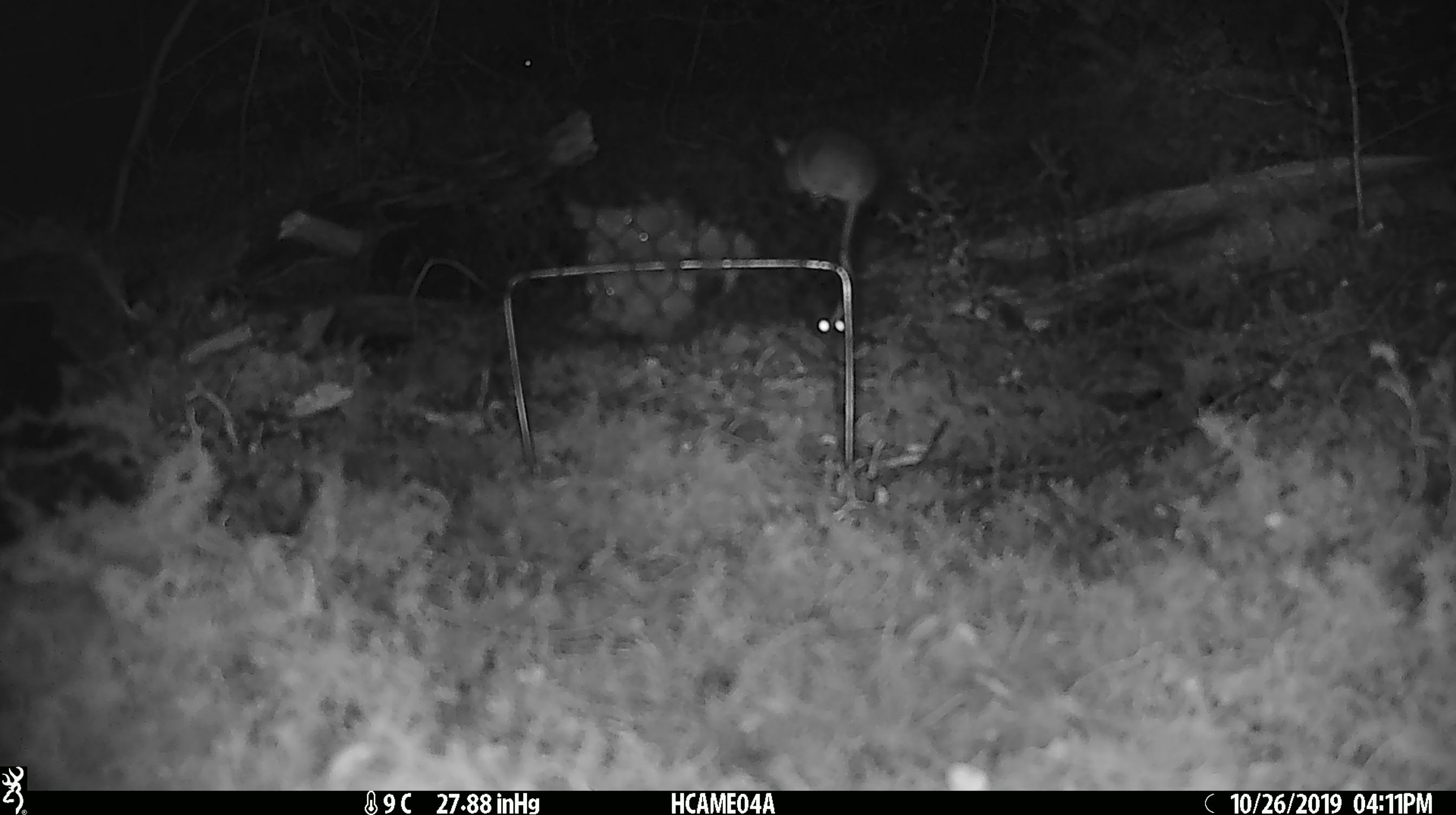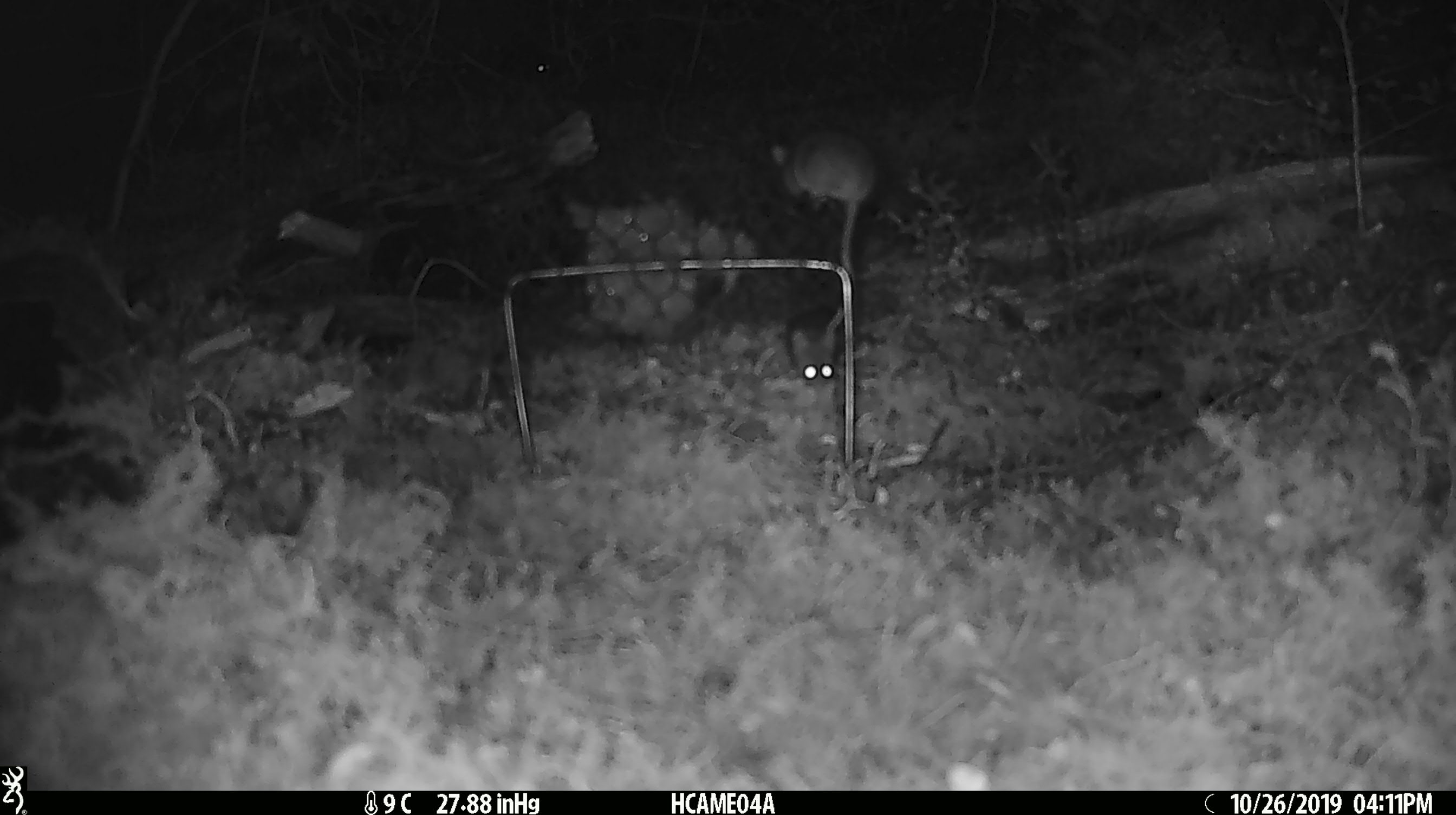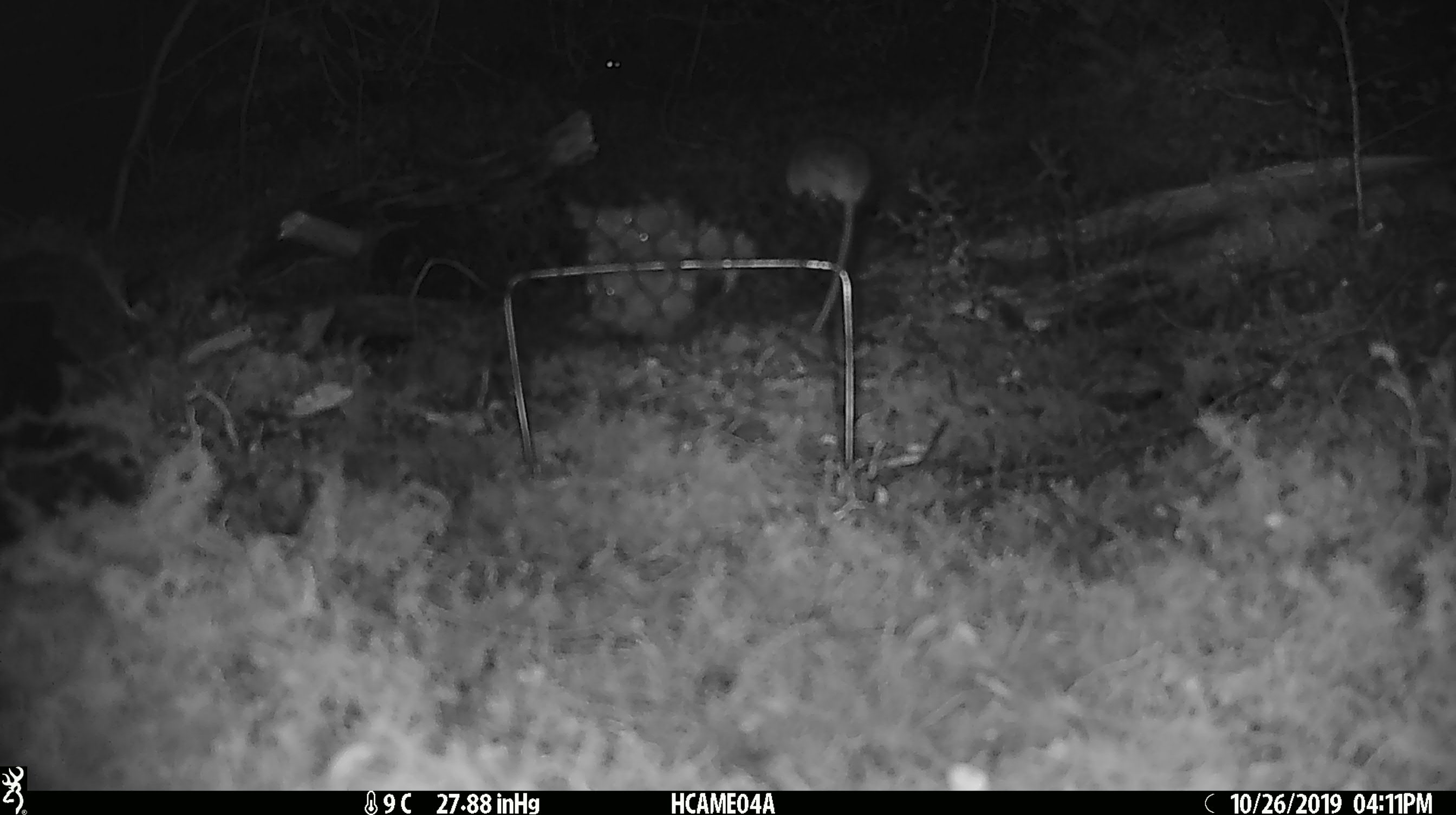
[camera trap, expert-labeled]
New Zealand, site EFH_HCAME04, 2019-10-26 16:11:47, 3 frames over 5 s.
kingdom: Animalia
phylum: Chordata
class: Mammalia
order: Rodentia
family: Muridae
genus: Mus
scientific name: Mus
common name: mouse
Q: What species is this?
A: Mouse (Mus).